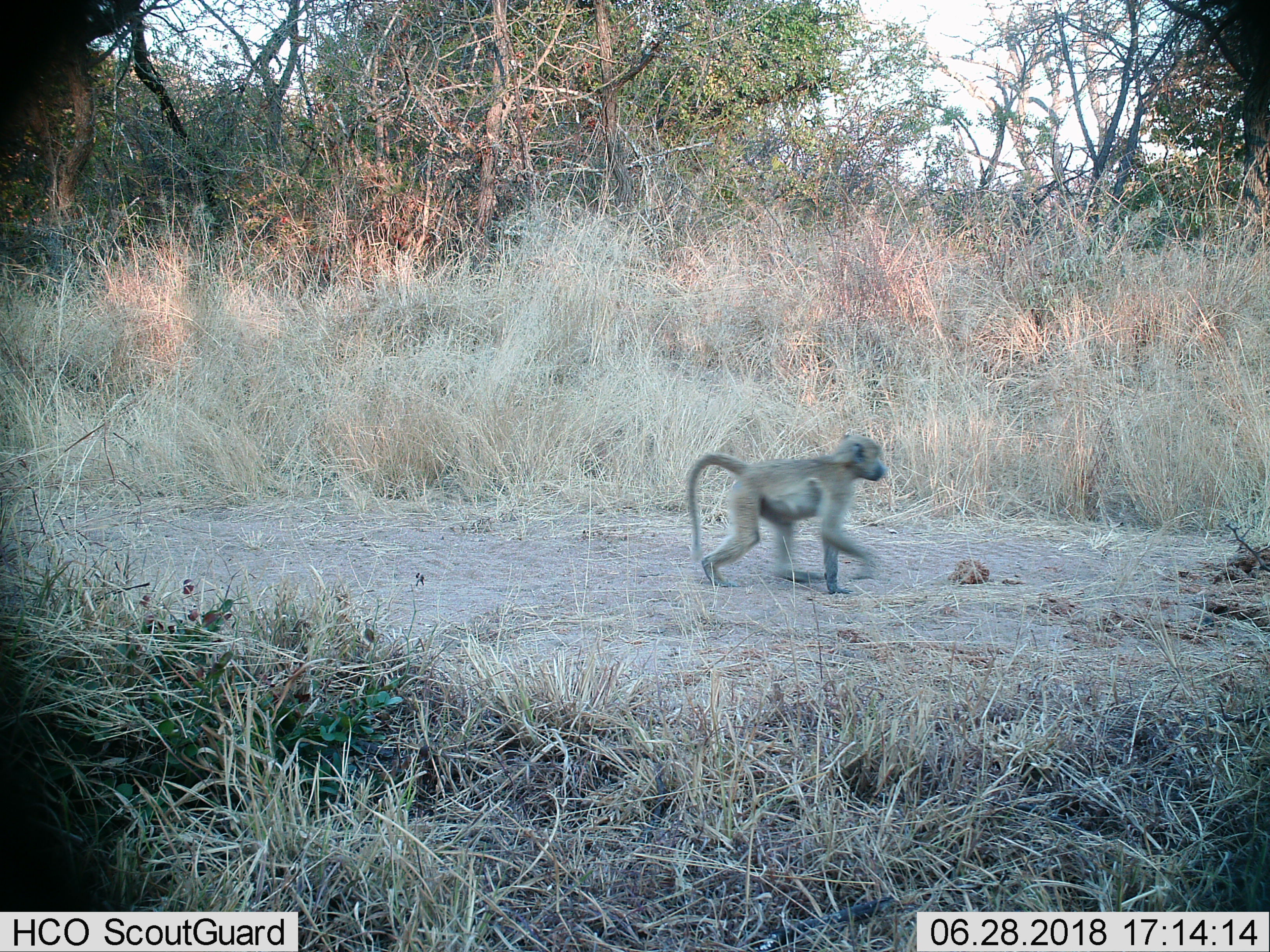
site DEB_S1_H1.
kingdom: Animalia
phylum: Chordata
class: Mammalia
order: Primates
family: Cercopithecidae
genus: Papio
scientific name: Papio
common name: baboon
Baboon (Papio), count 1. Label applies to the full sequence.